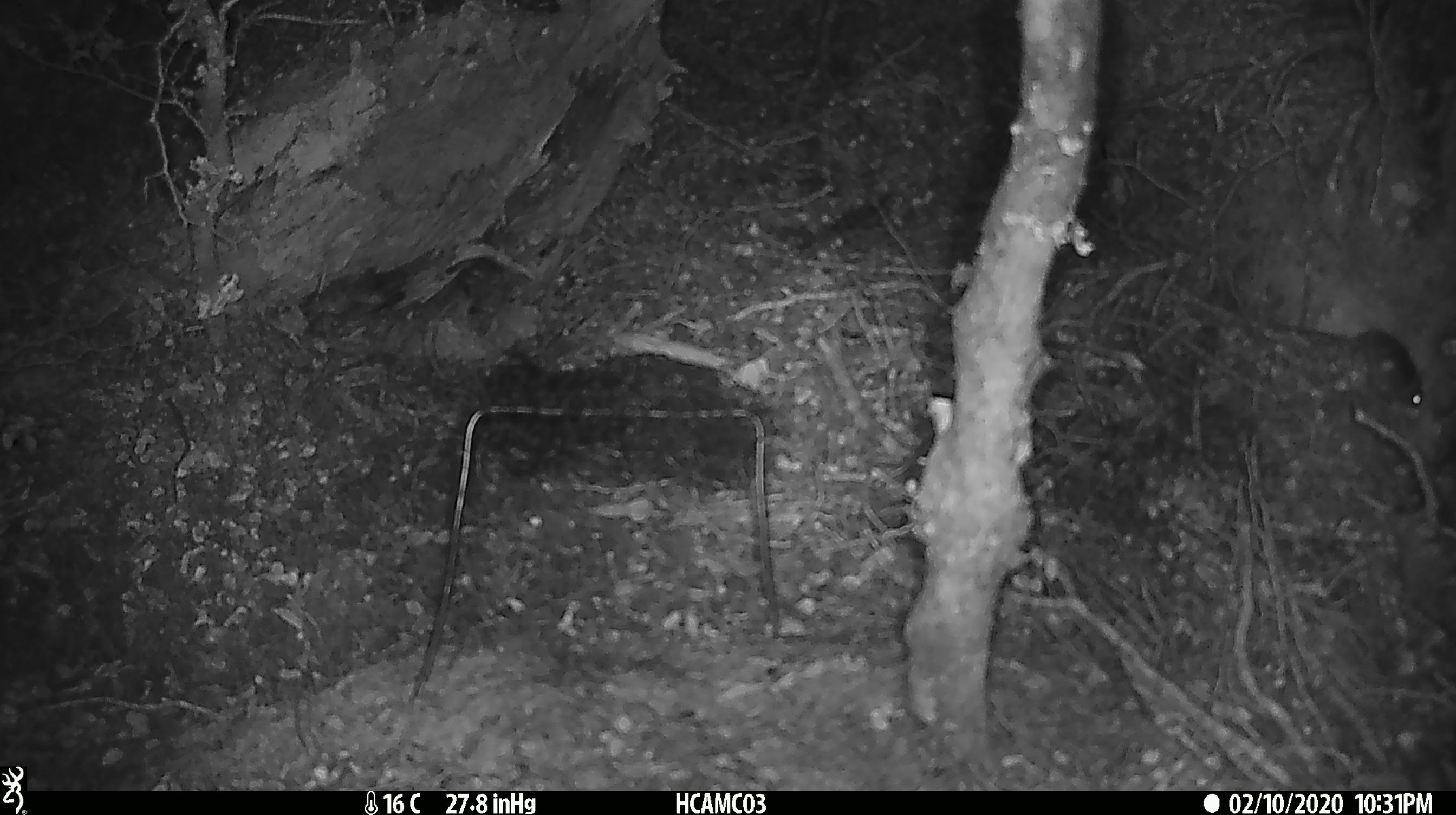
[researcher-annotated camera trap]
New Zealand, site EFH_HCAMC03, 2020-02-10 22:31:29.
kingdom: Animalia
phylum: Chordata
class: Mammalia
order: Rodentia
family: Muridae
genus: Mus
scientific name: Mus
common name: mouse